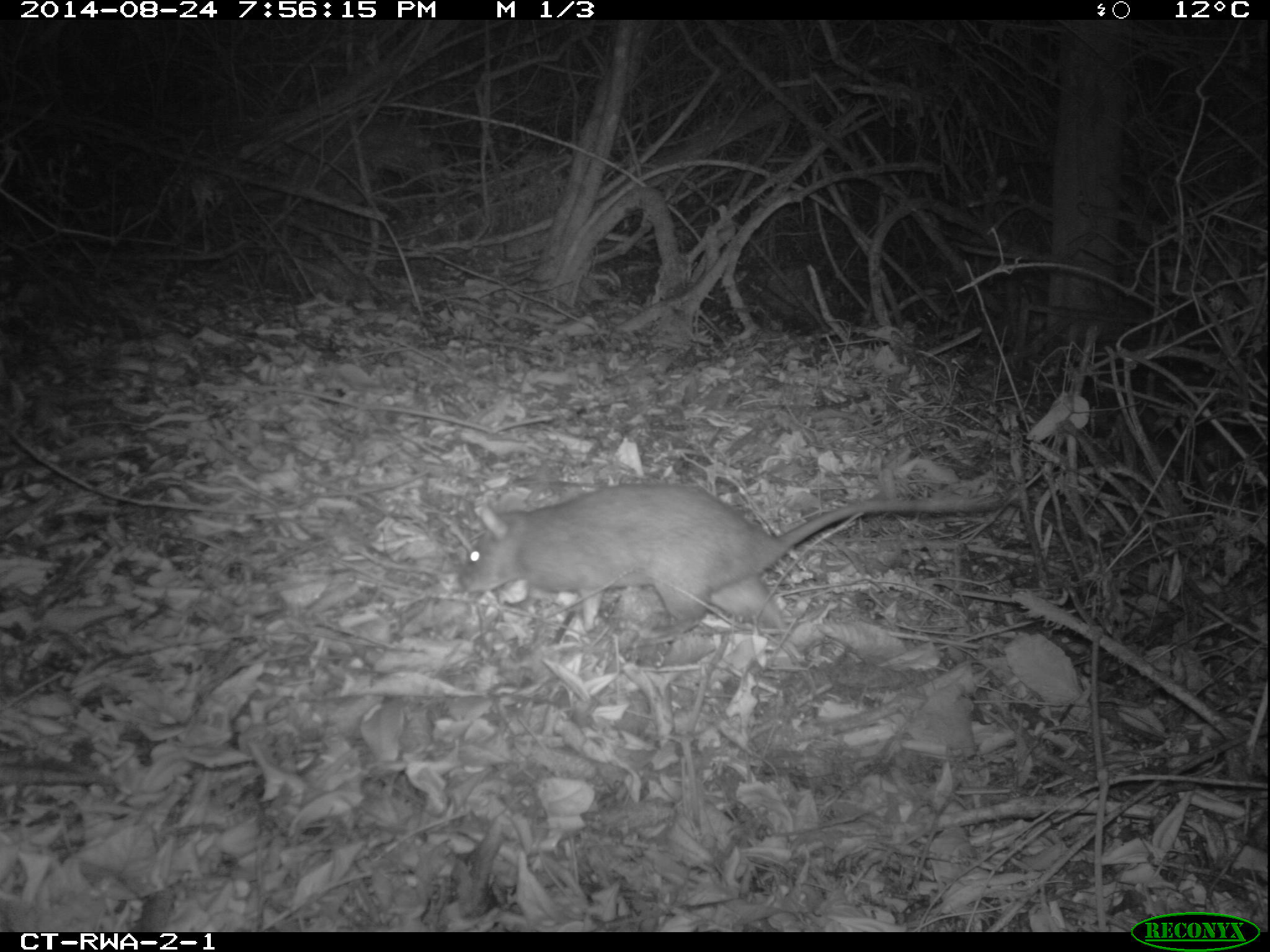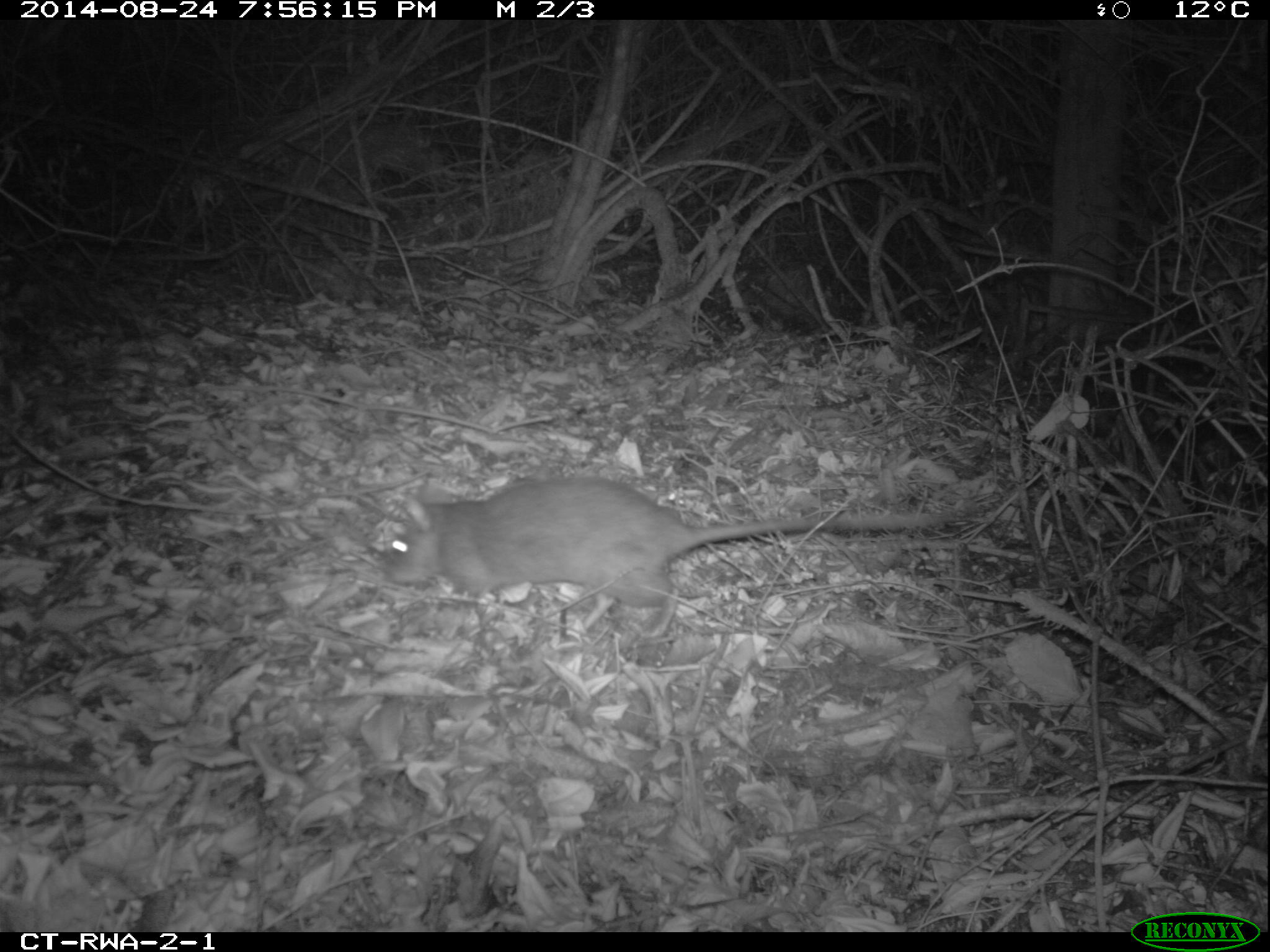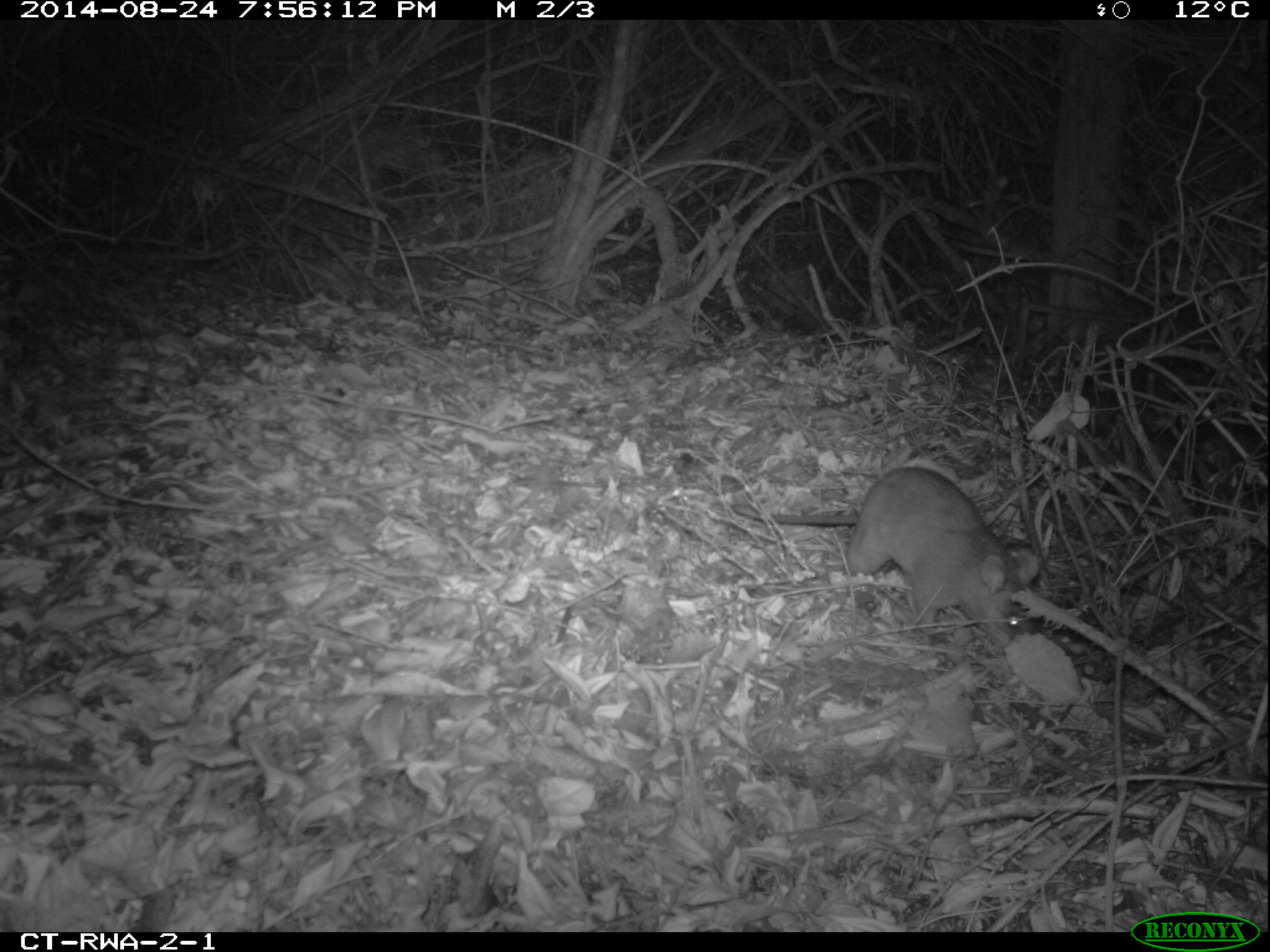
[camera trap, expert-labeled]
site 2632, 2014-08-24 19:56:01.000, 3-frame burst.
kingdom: Animalia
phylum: Chordata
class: Mammalia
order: Rodentia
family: Nesomyidae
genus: Cricetomys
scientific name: Cricetomys gambianus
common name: african giant pouched rat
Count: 1.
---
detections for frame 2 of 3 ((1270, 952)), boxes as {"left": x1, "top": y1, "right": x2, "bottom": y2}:
cricetomys gambianus: {"left": 375, "top": 468, "right": 962, "bottom": 650}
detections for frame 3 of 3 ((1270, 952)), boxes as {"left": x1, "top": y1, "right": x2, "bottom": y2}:
cricetomys gambianus: {"left": 726, "top": 458, "right": 1044, "bottom": 657}